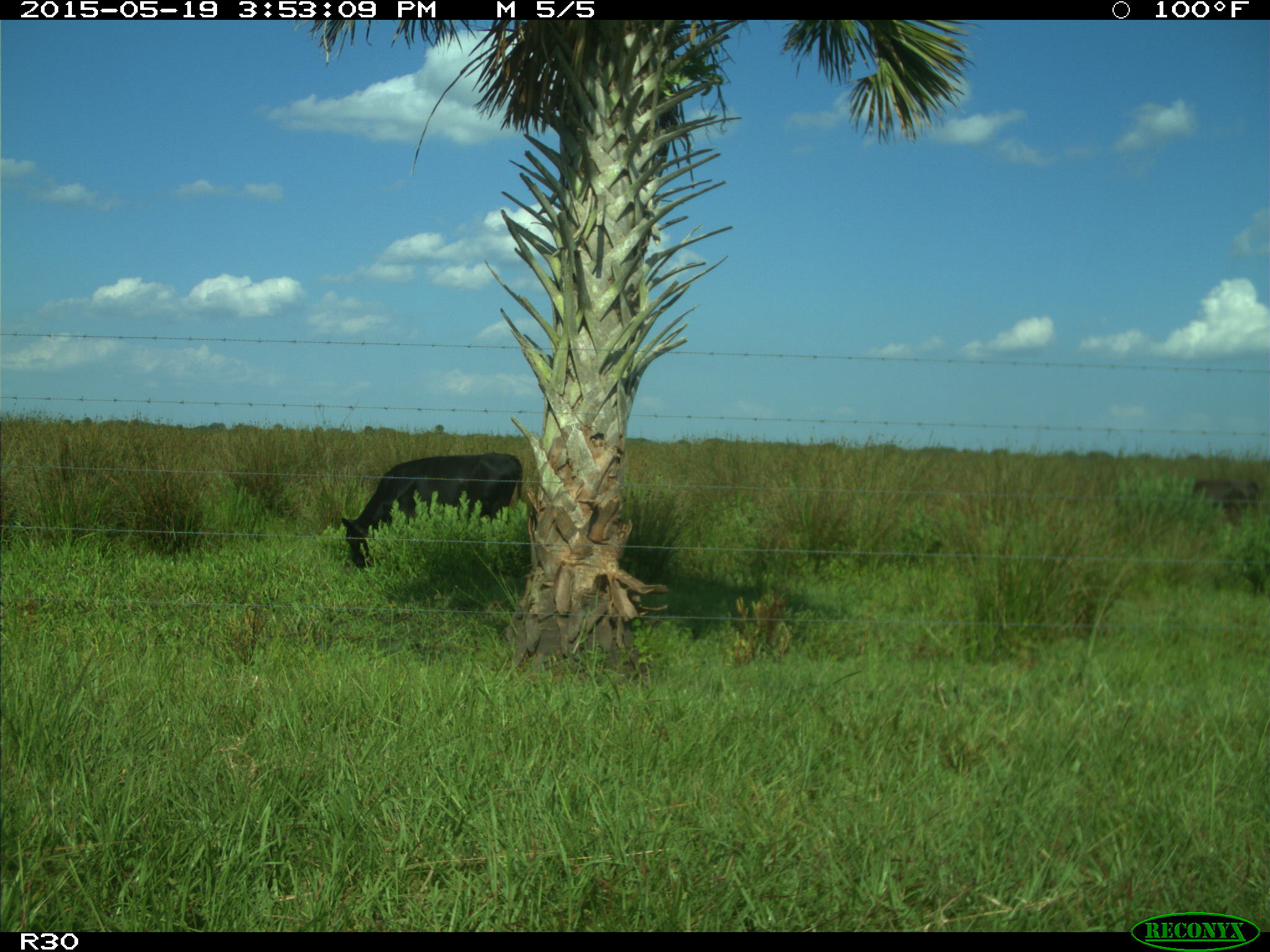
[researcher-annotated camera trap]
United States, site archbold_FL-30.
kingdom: Animalia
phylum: Chordata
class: Mammalia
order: Artiodactyla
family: Bovidae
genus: Bos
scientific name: Bos taurus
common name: domestic cow